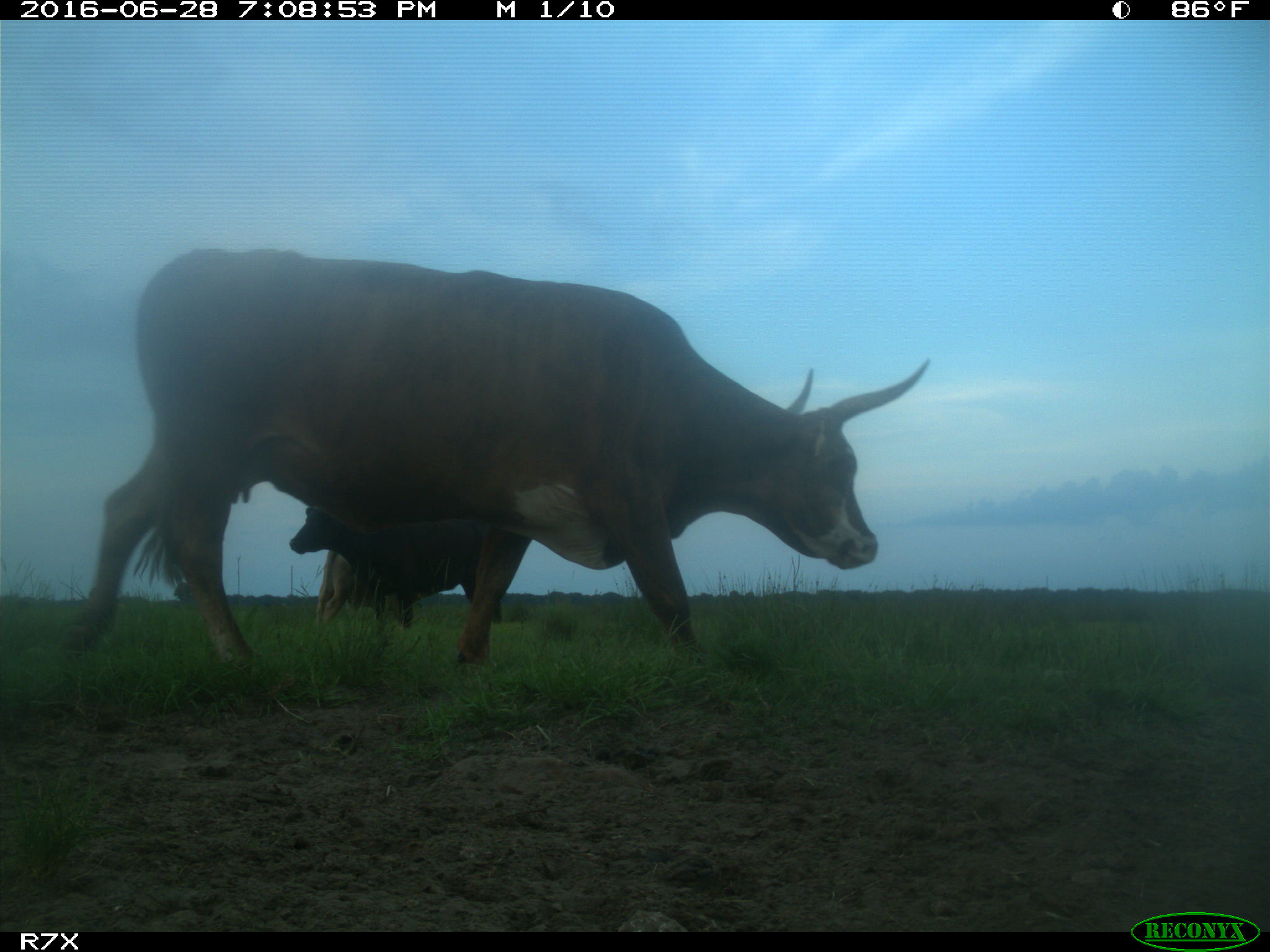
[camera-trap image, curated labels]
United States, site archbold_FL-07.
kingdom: Animalia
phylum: Chordata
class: Mammalia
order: Artiodactyla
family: Bovidae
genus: Bos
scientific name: Bos taurus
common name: domestic cow